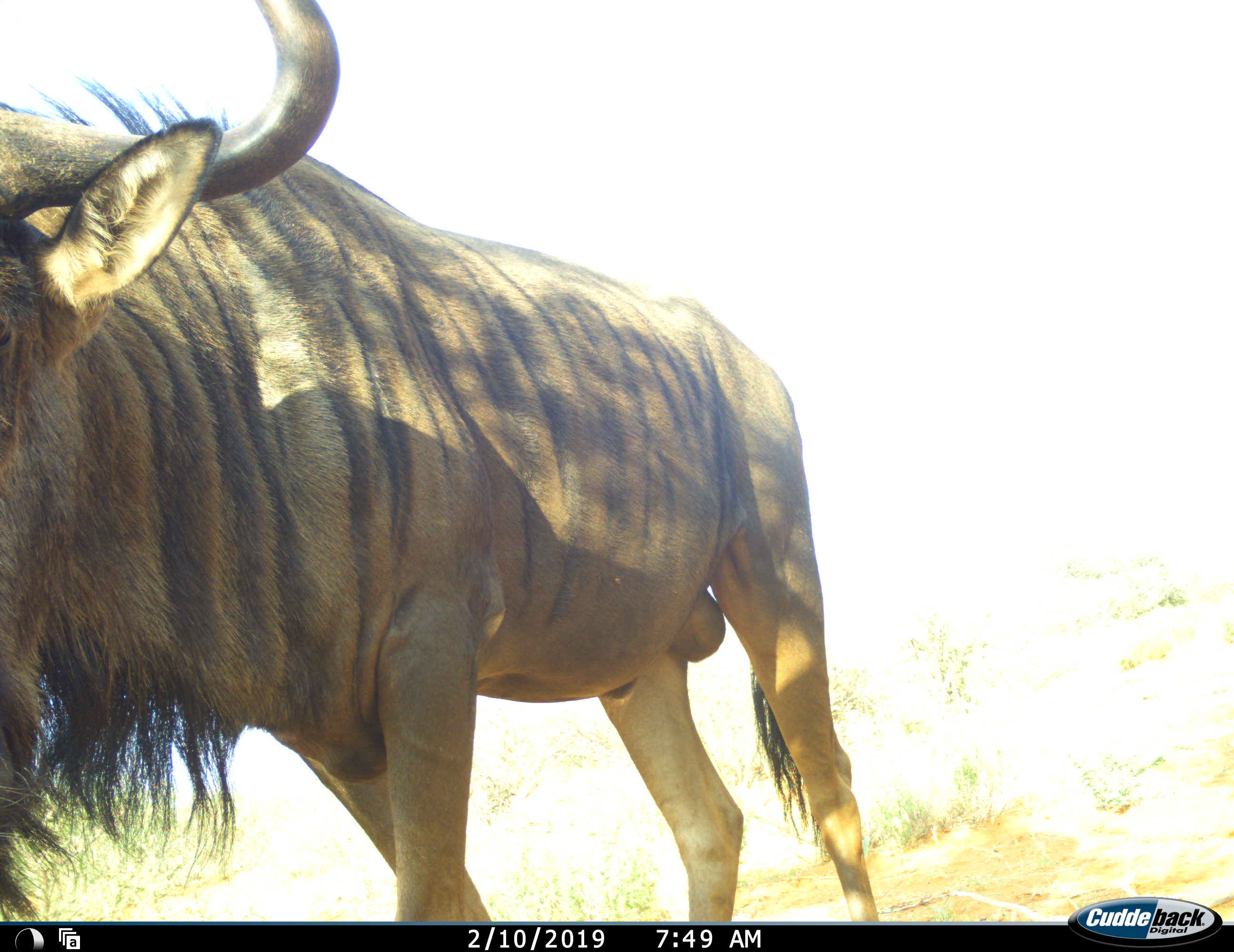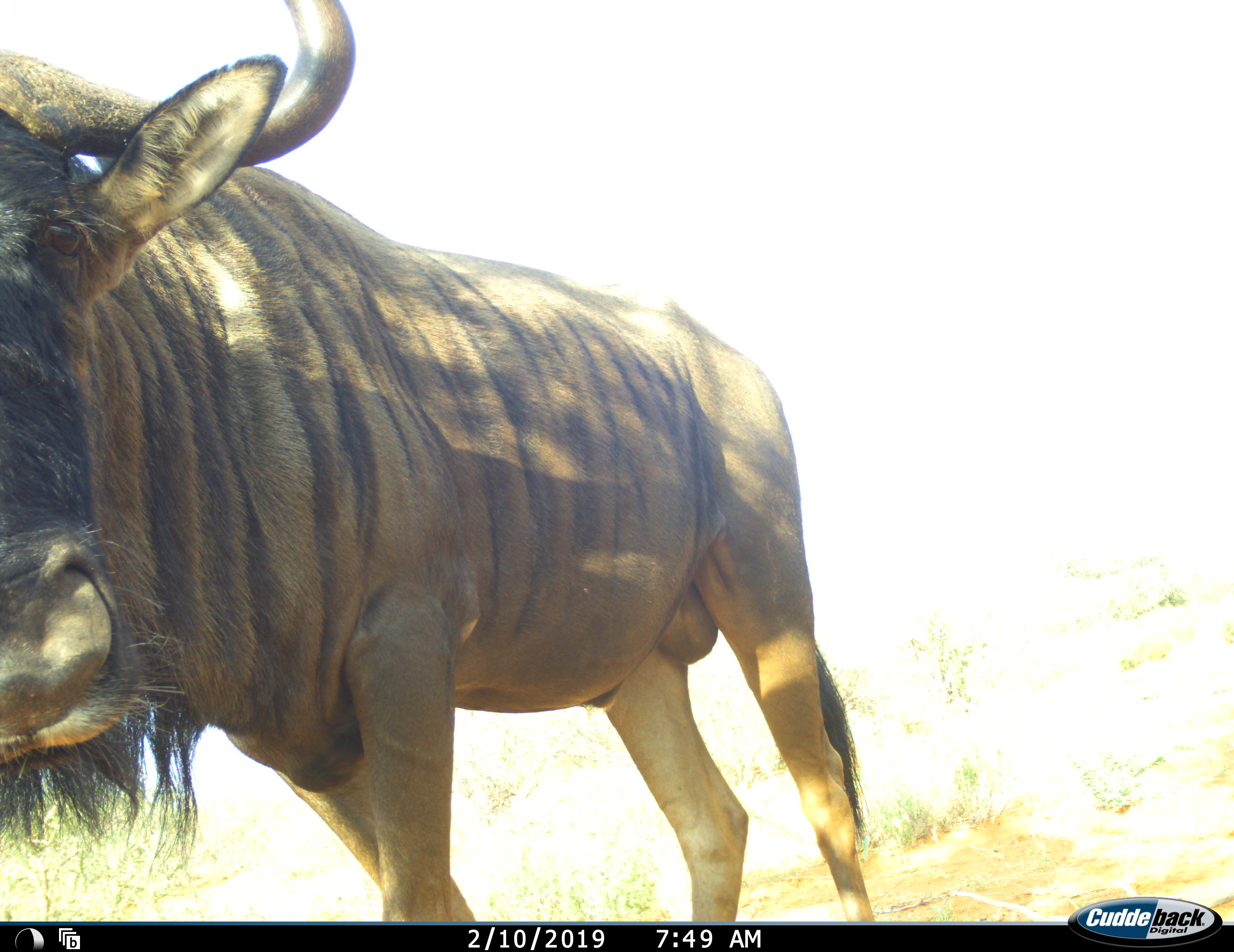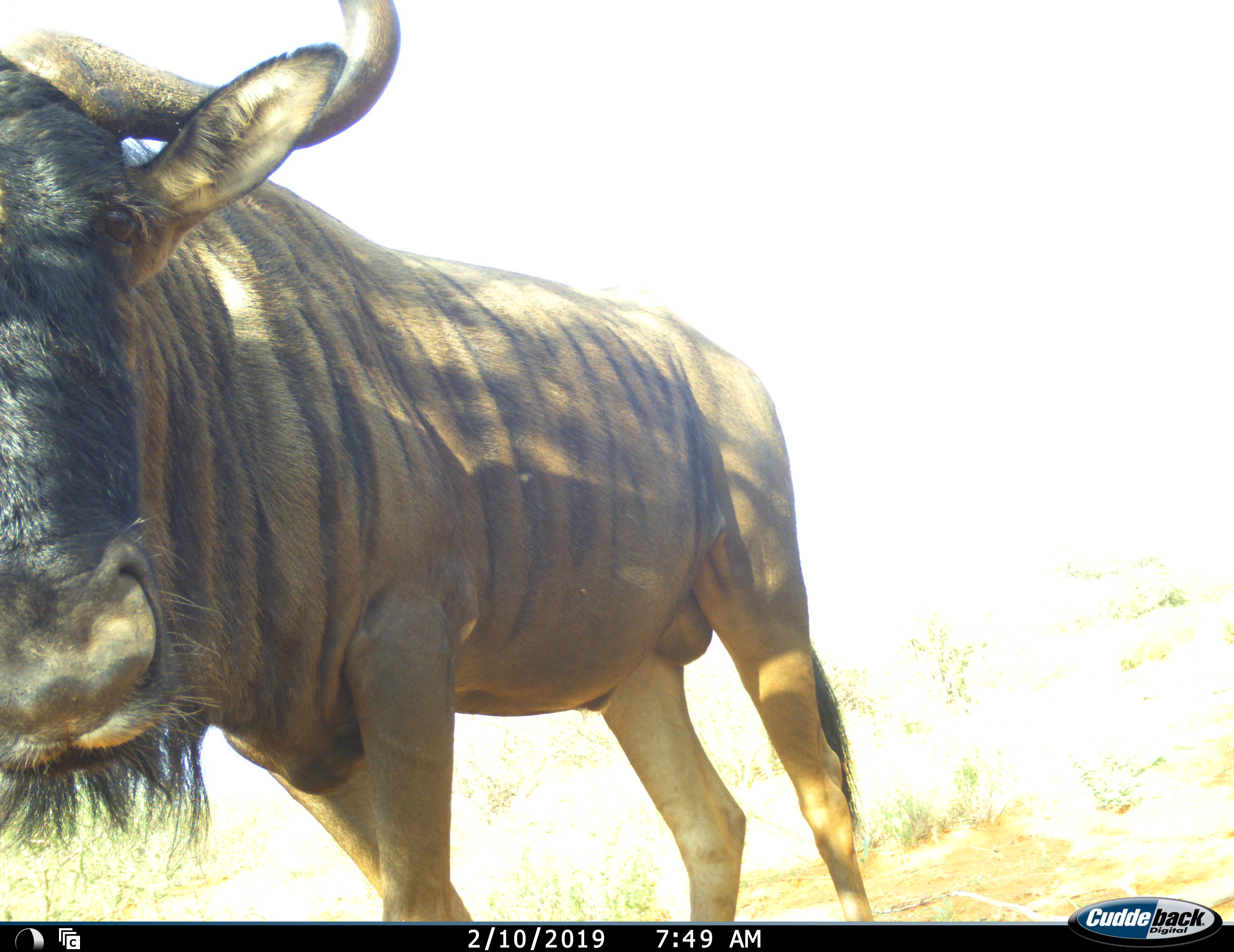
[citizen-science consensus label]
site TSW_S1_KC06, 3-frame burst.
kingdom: Animalia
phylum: Chordata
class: Mammalia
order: Artiodactyla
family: Bovidae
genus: Connochaetes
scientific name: Connochaetes taurinus taurinus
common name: blue wildebeest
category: wildebeestblue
Wildebeestblue (blue wildebeest) (Connochaetes taurinus taurinus), count 1. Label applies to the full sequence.